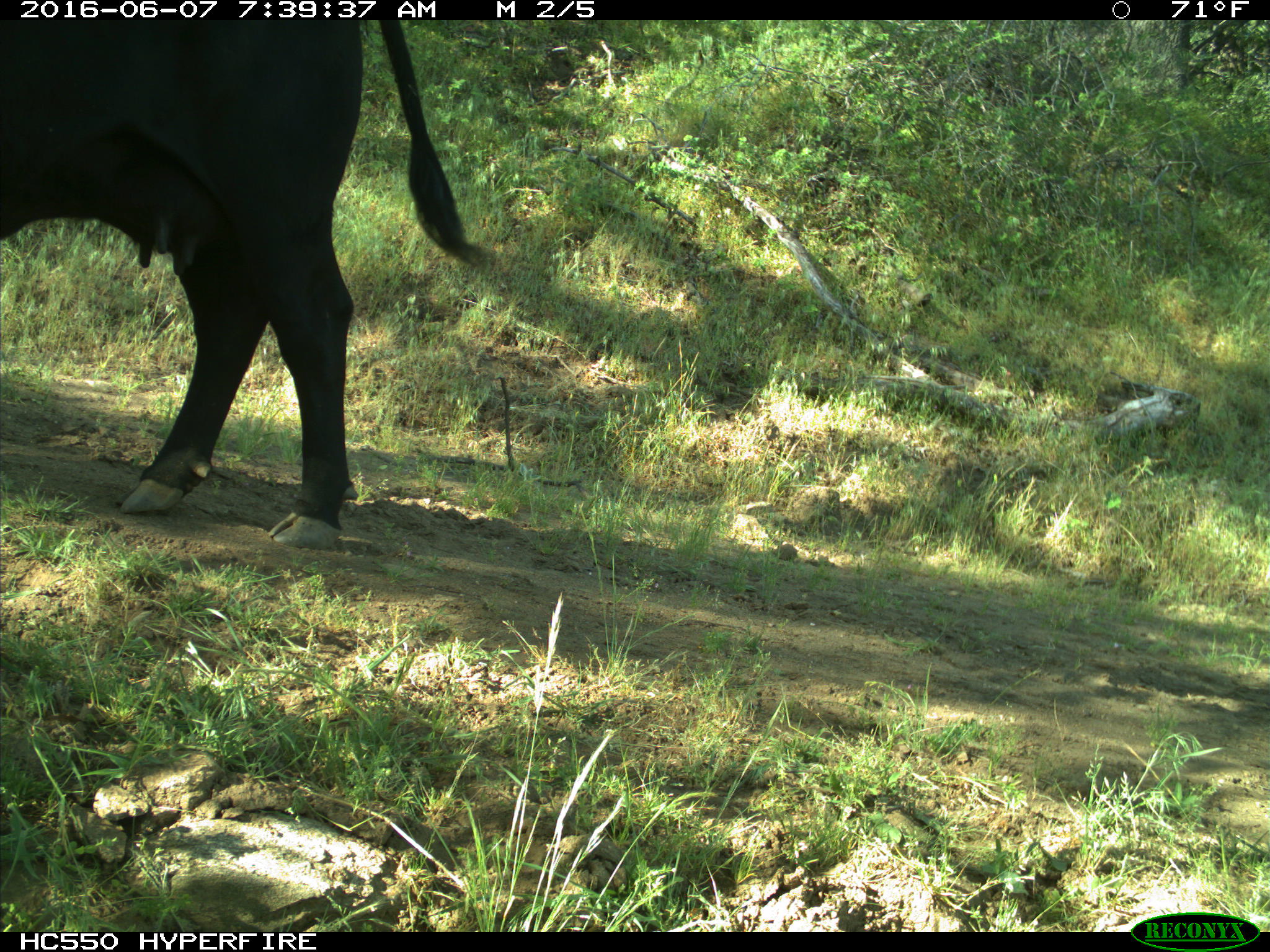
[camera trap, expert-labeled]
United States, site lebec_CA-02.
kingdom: Animalia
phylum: Chordata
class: Mammalia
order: Artiodactyla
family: Bovidae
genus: Bos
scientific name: Bos taurus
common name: domestic cow